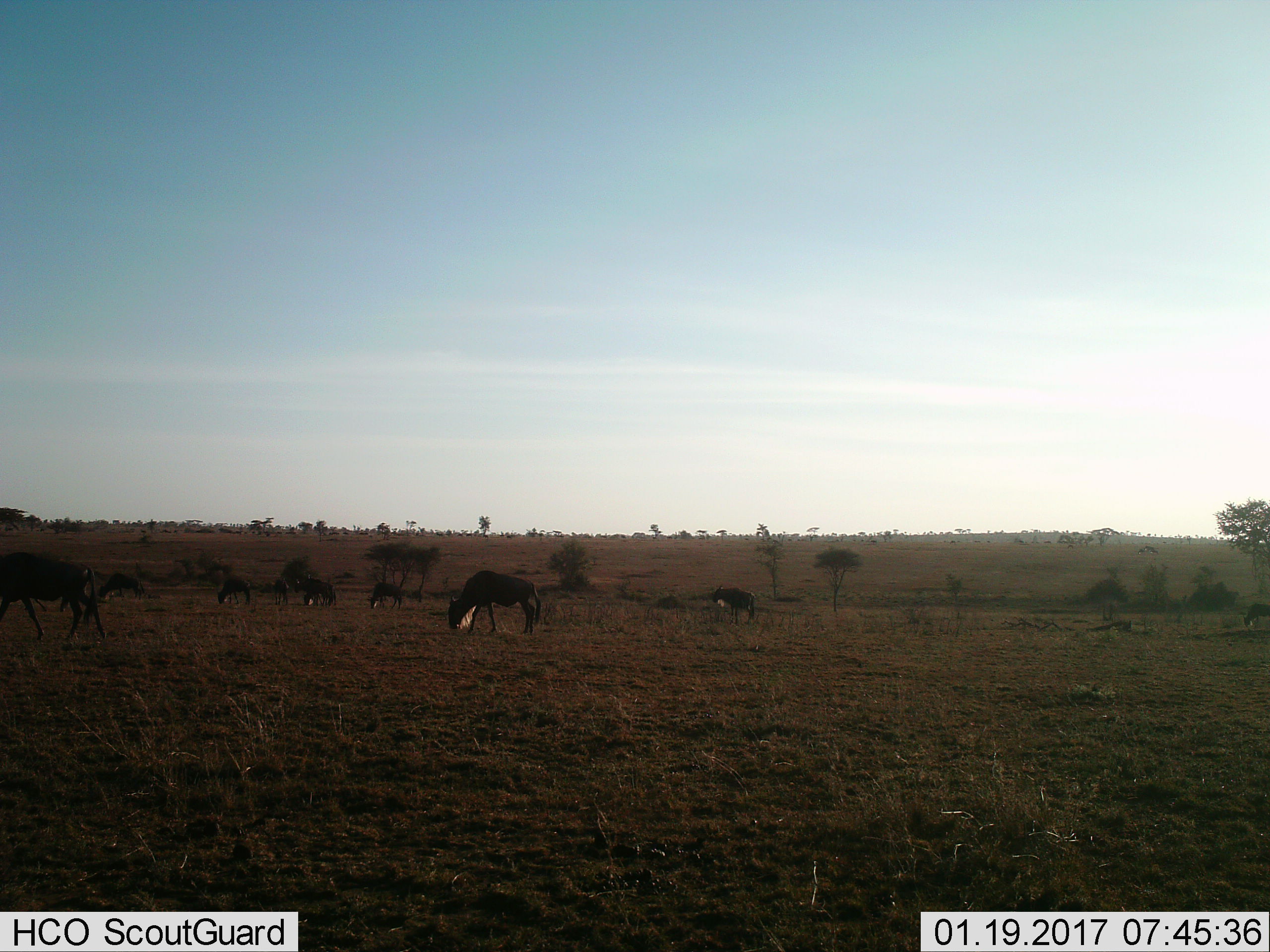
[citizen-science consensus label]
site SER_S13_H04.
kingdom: Animalia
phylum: Chordata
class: Mammalia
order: Artiodactyla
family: Bovidae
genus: Connochaetes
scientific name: Connochaetes taurinus taurinus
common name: blue wildebeest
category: wildebeestblue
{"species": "wildebeestblue (blue wildebeest) (Connochaetes taurinus taurinus)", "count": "11-50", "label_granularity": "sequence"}